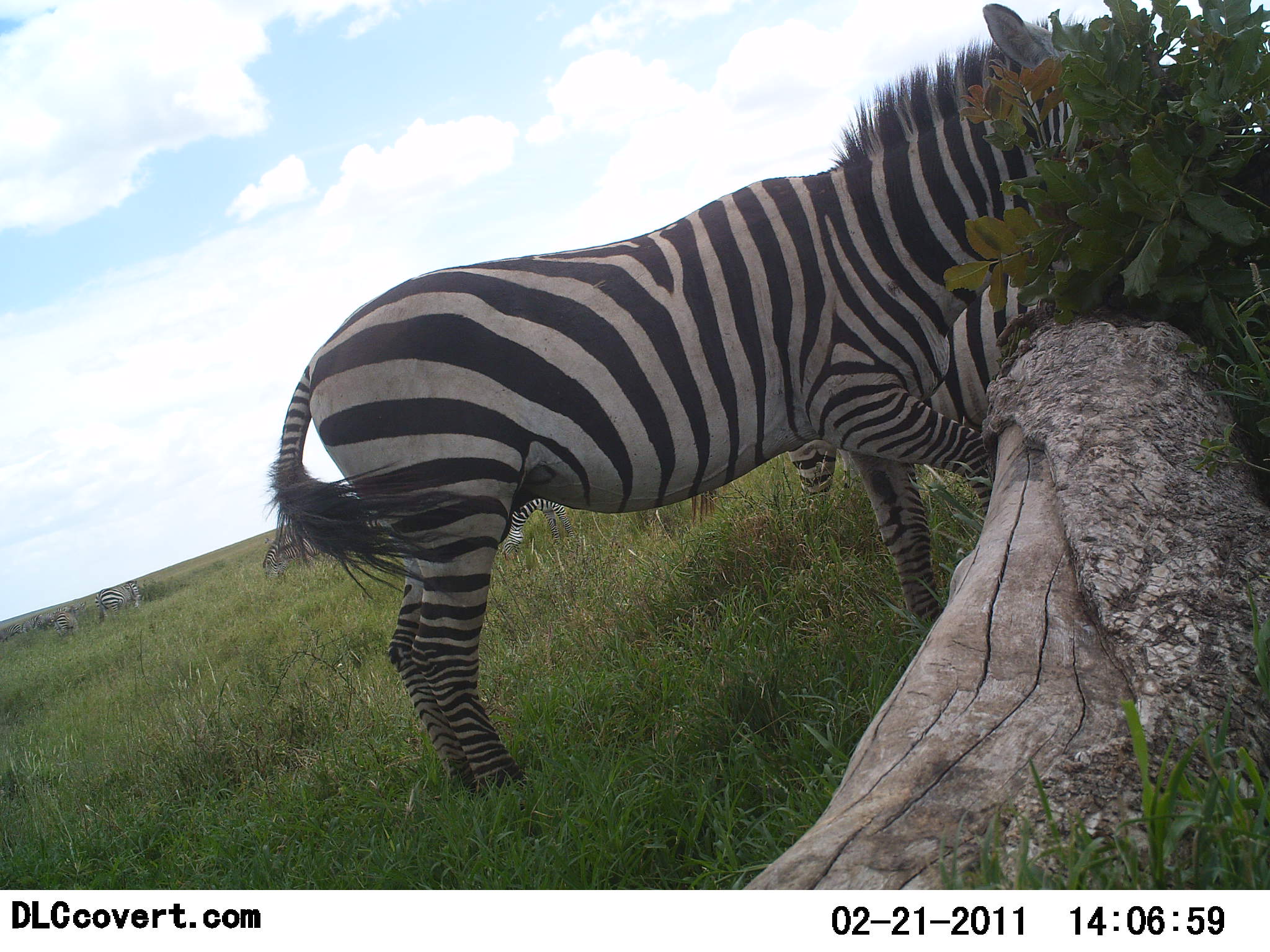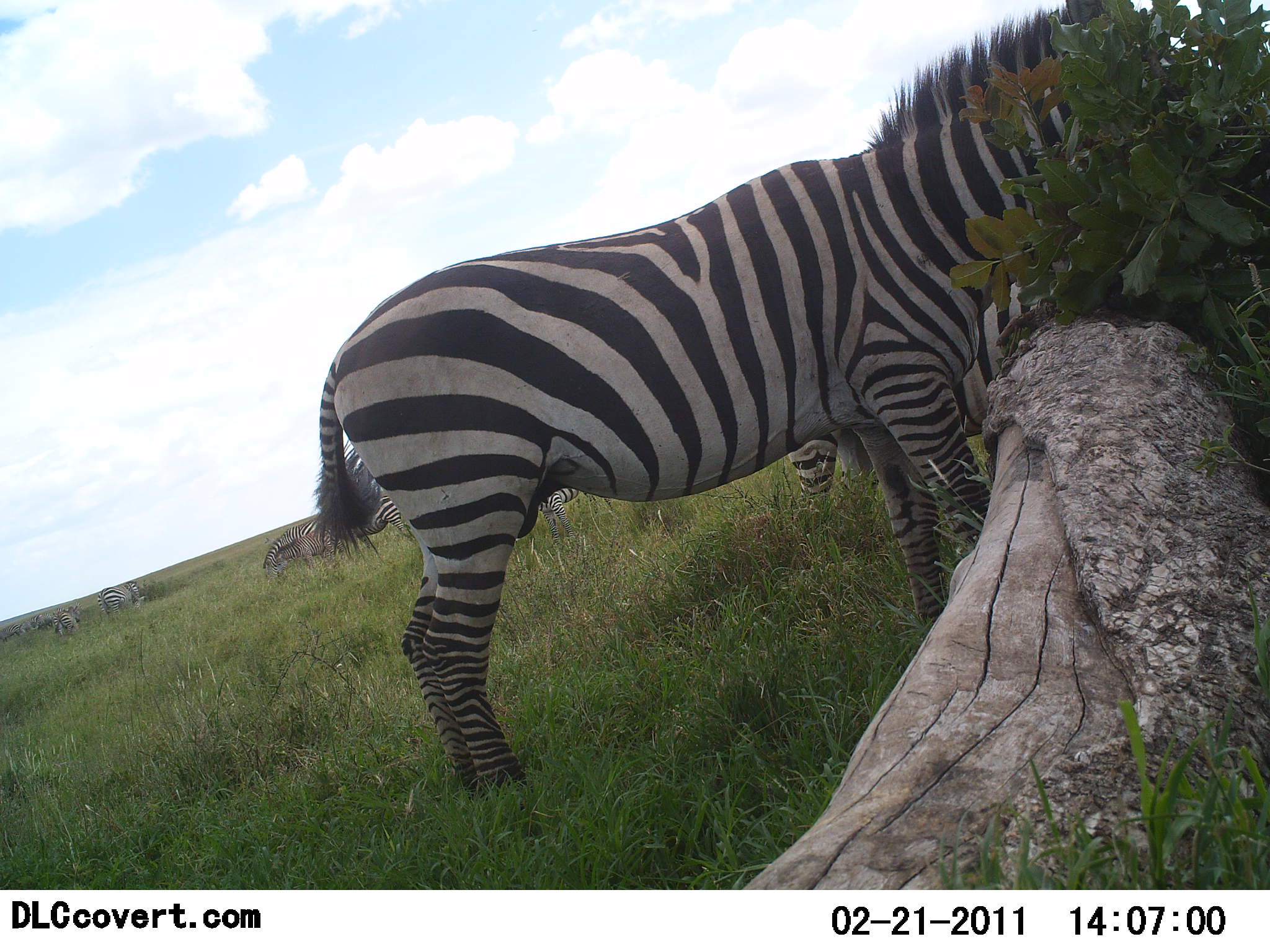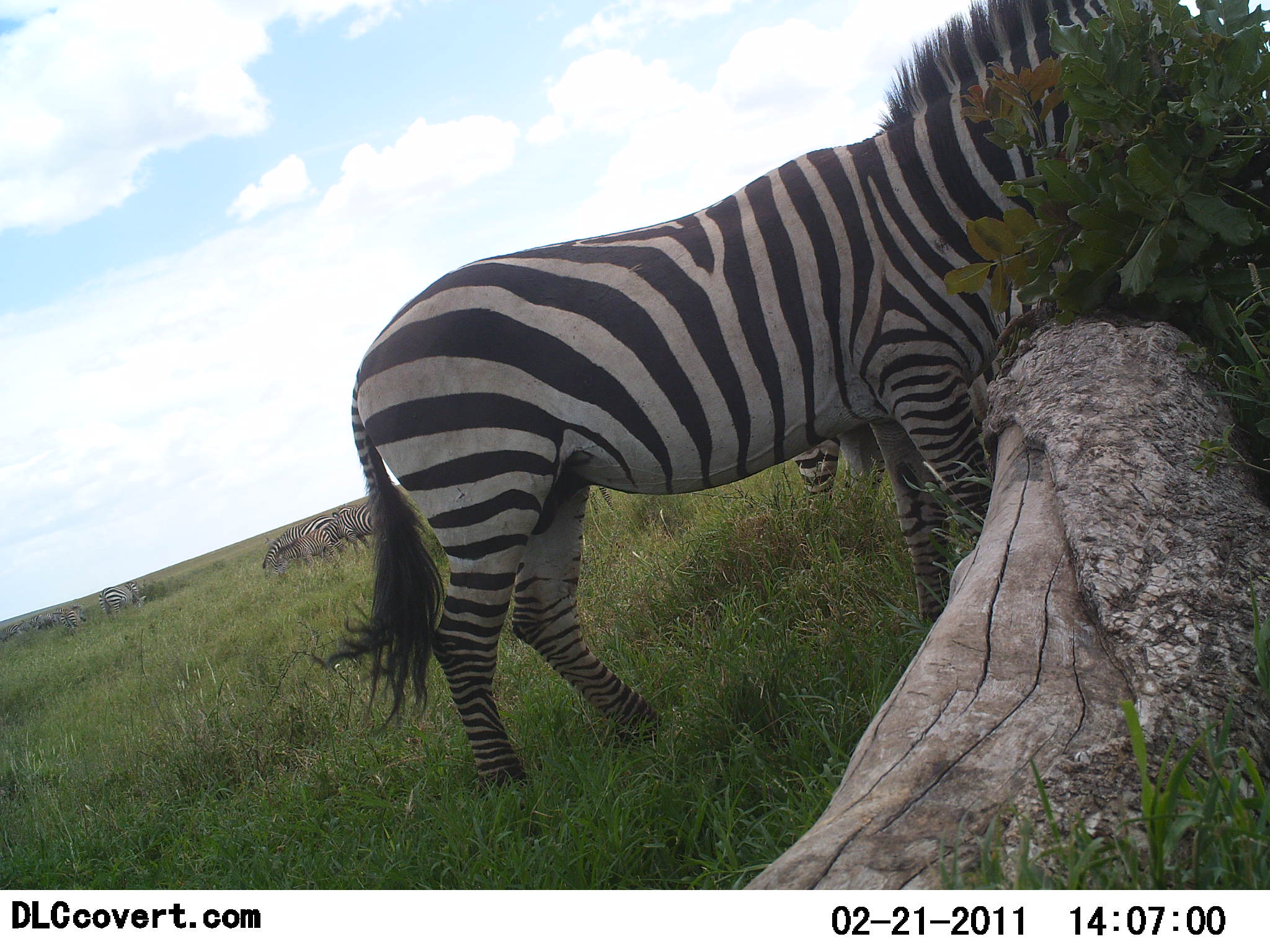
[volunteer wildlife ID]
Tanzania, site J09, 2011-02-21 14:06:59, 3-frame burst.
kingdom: Animalia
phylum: Chordata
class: Mammalia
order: Perissodactyla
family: Equidae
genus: Equus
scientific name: Equus quagga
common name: plains zebra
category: zebra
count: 8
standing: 80%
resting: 0%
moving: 20%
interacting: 0%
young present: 0%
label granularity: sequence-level